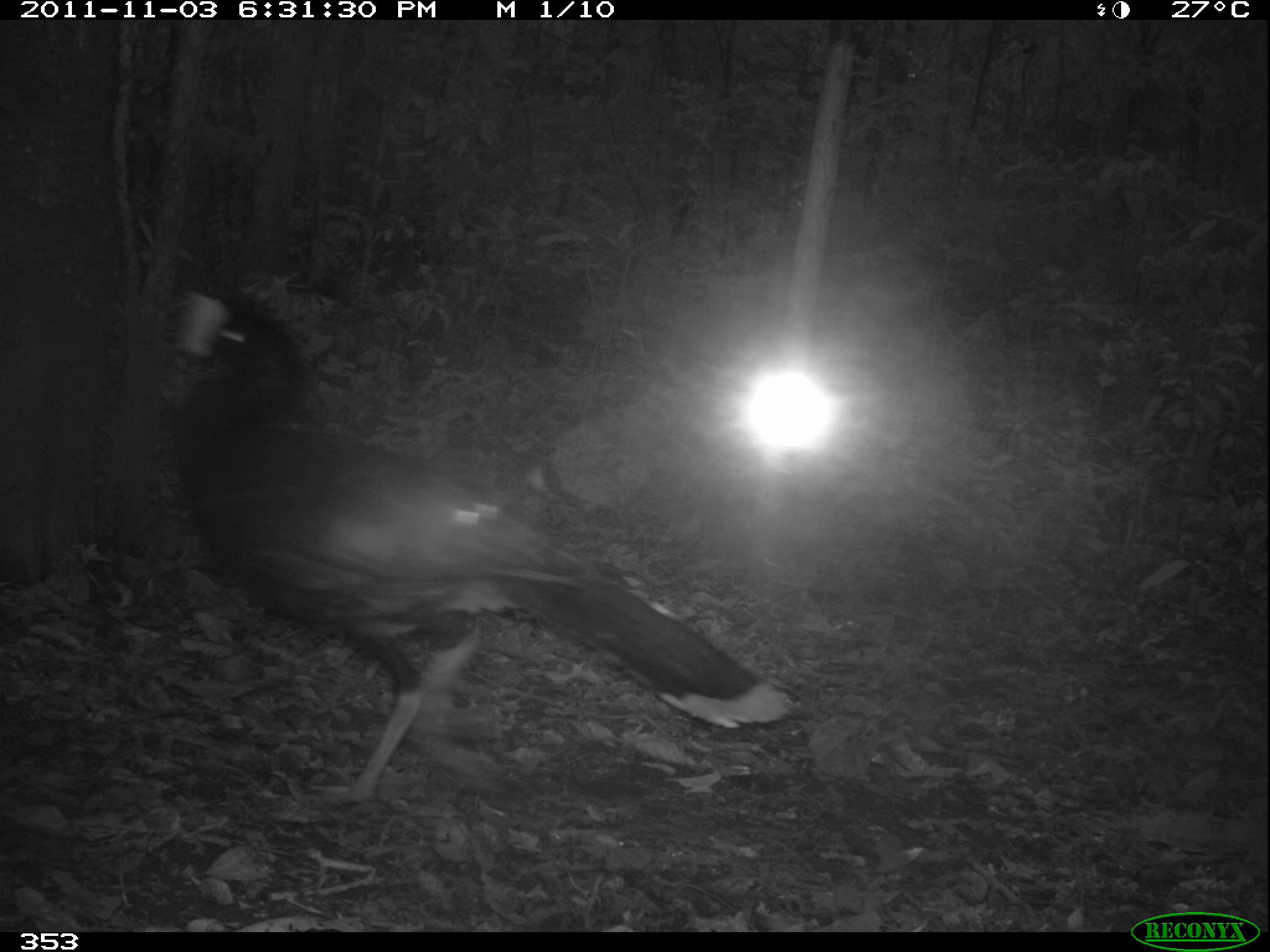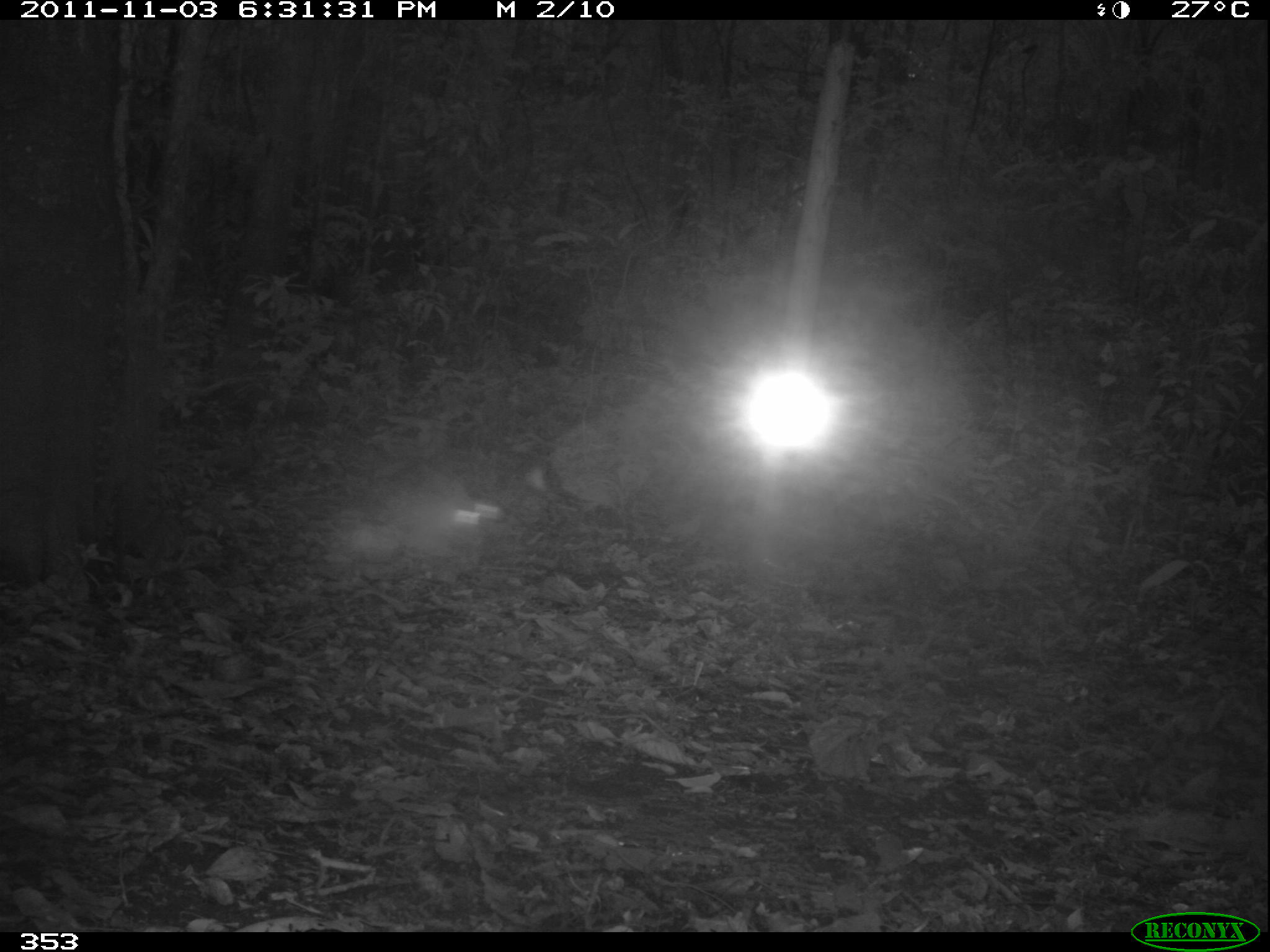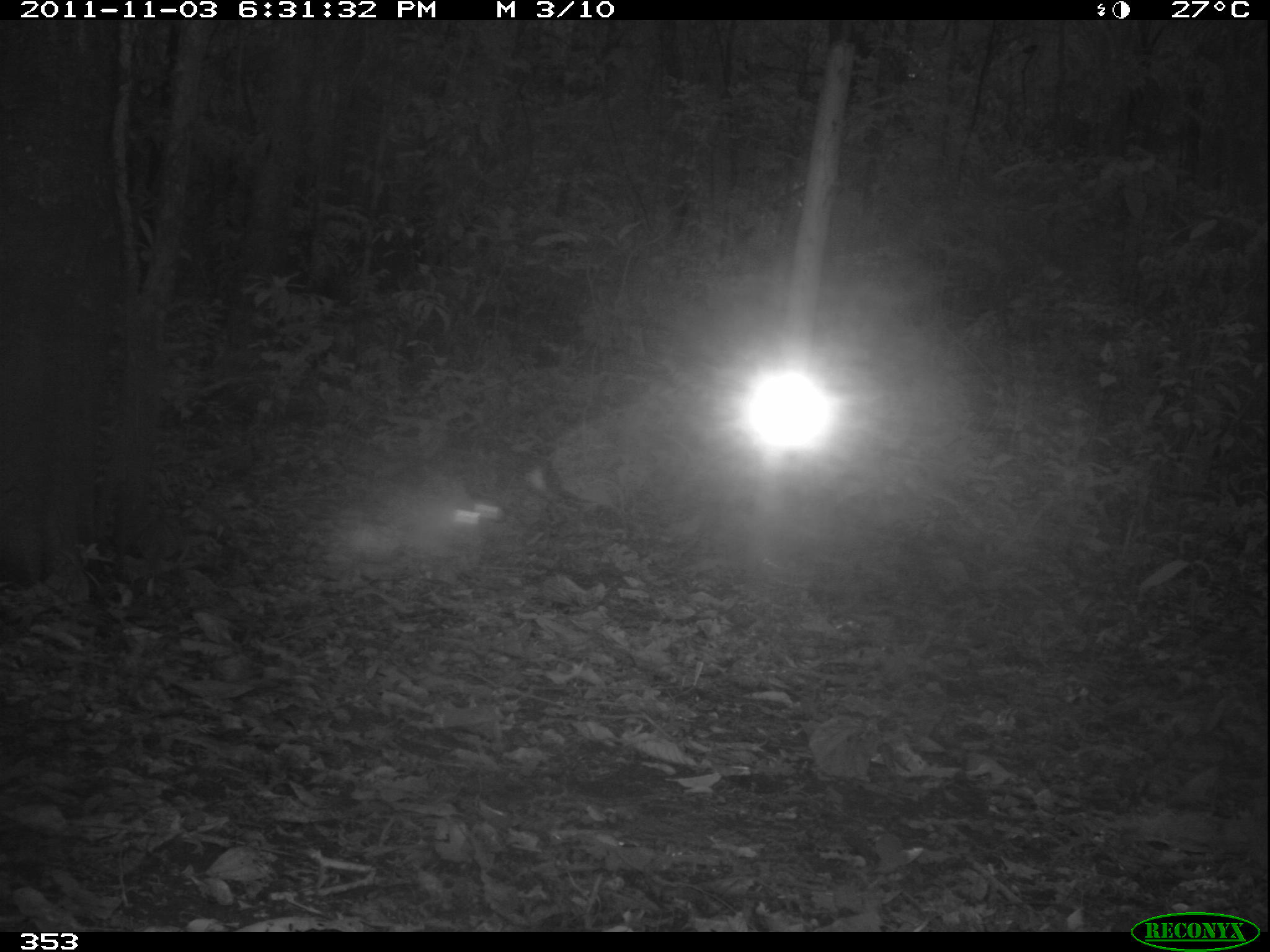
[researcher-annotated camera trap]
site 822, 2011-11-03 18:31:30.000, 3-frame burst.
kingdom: Animalia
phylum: Chordata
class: Aves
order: Galliformes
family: Cracidae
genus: Mitu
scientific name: Mitu tuberosum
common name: razor-billed curassow